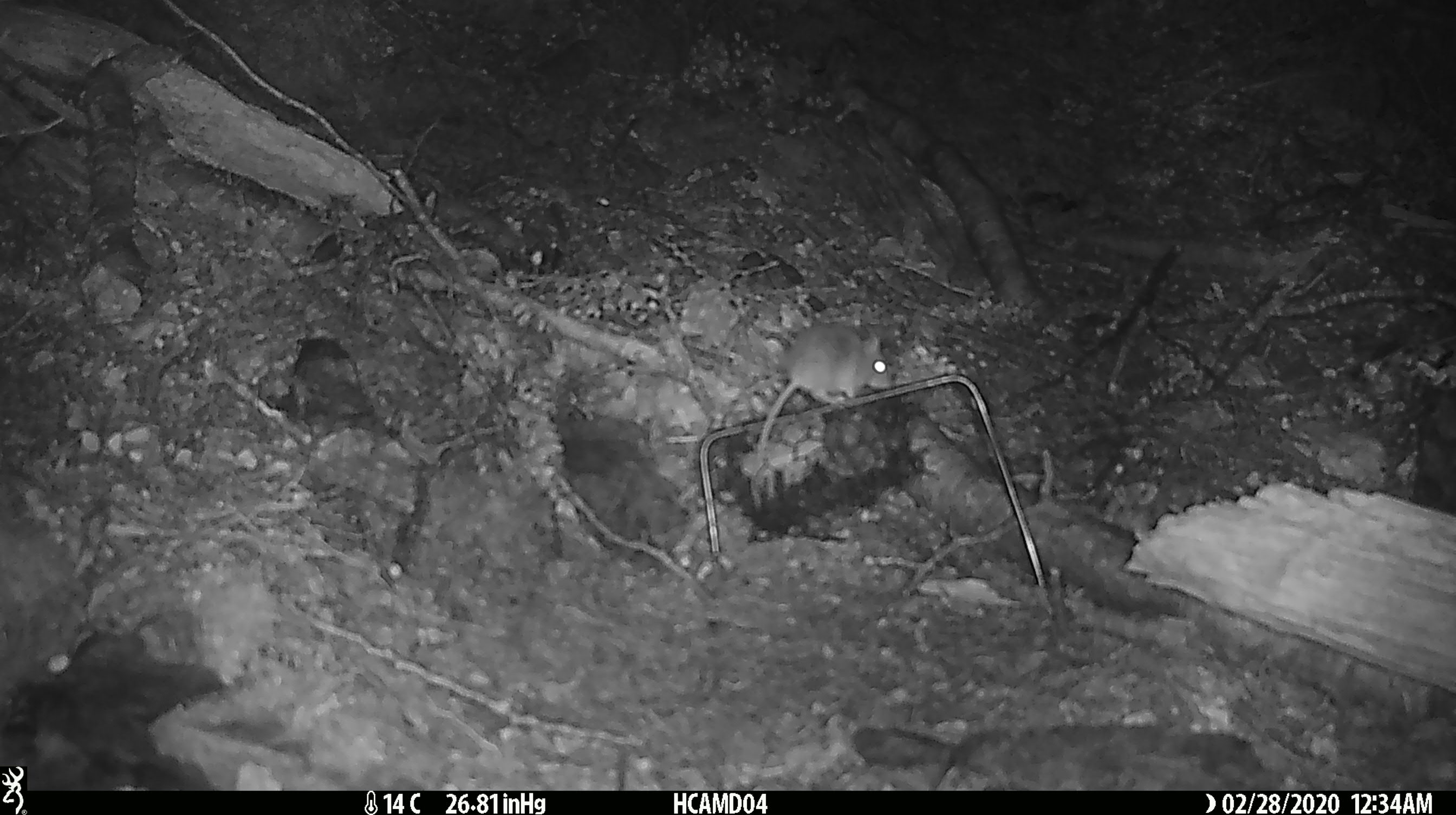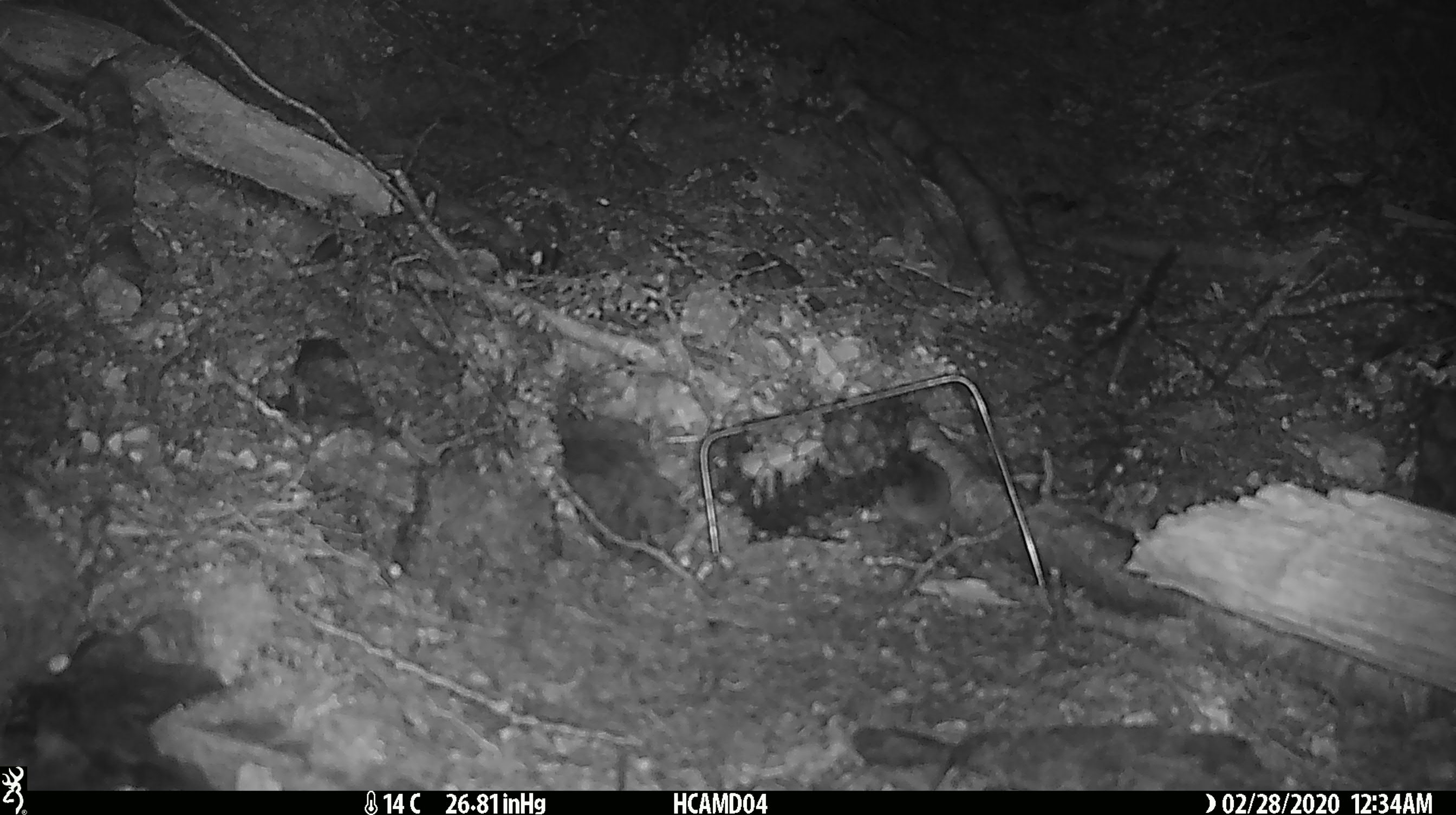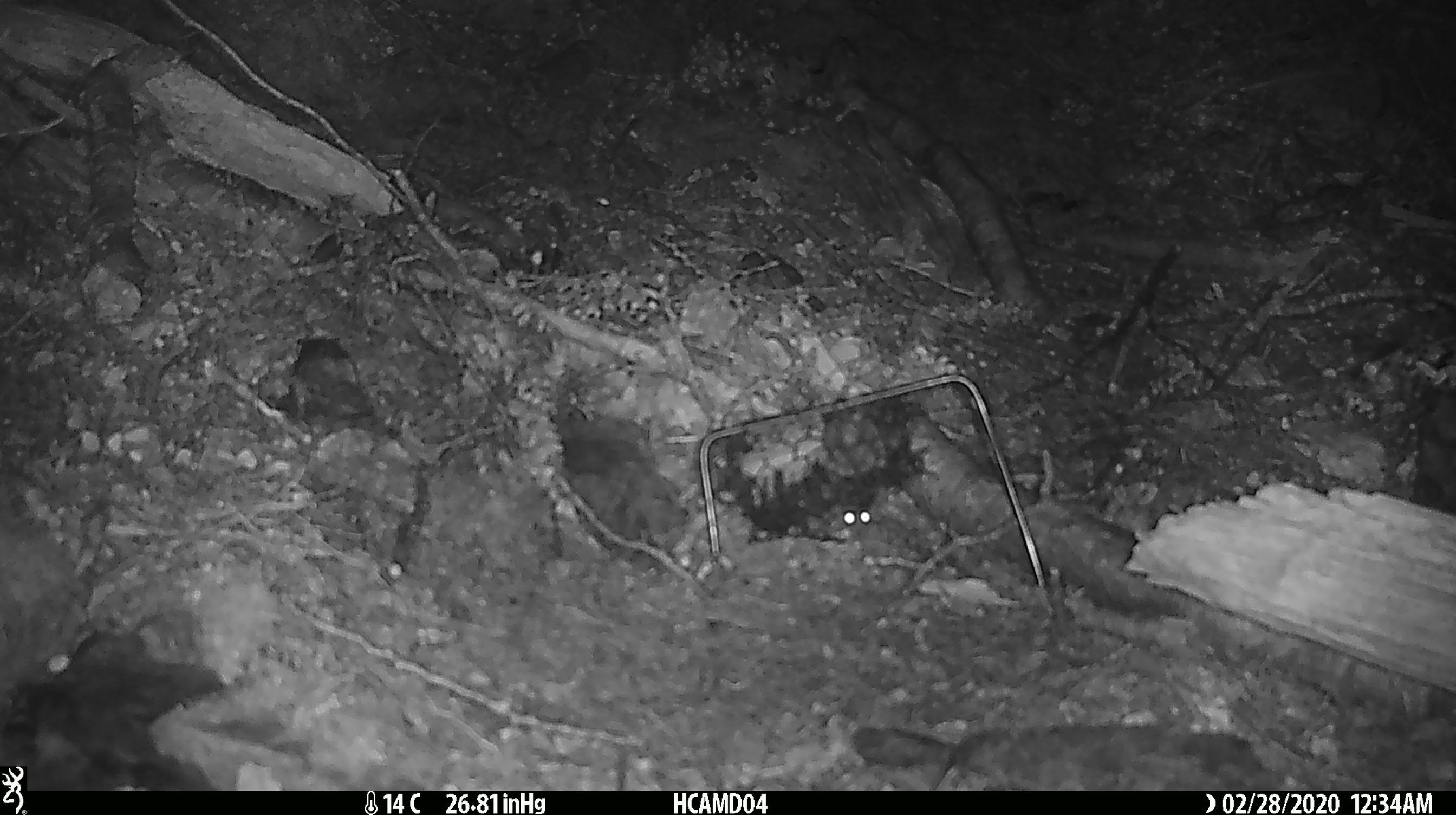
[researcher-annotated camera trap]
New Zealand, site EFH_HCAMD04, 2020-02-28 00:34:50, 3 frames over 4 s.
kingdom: Animalia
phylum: Chordata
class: Mammalia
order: Rodentia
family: Muridae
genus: Mus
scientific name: Mus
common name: mouse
Mouse (Mus).